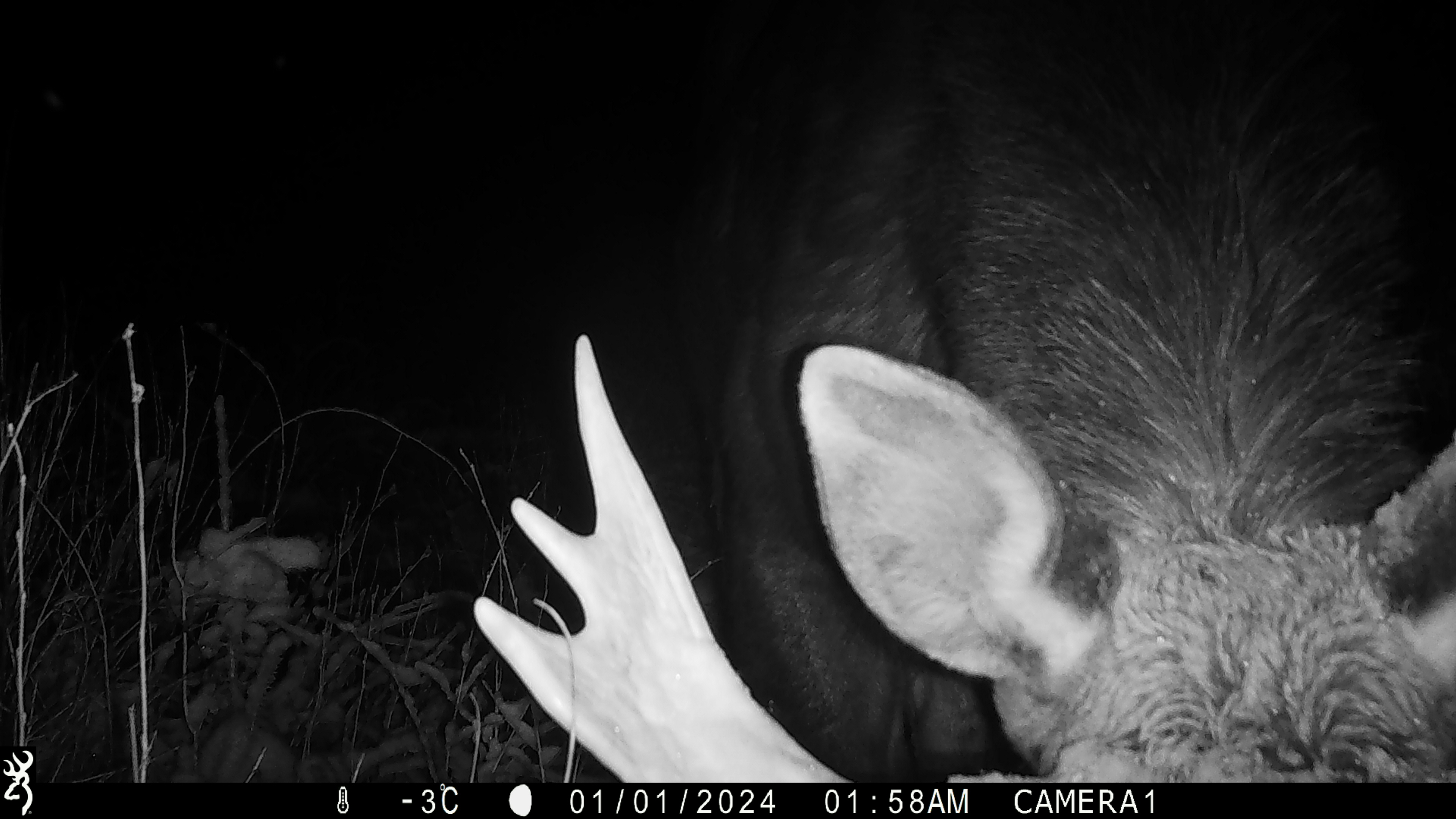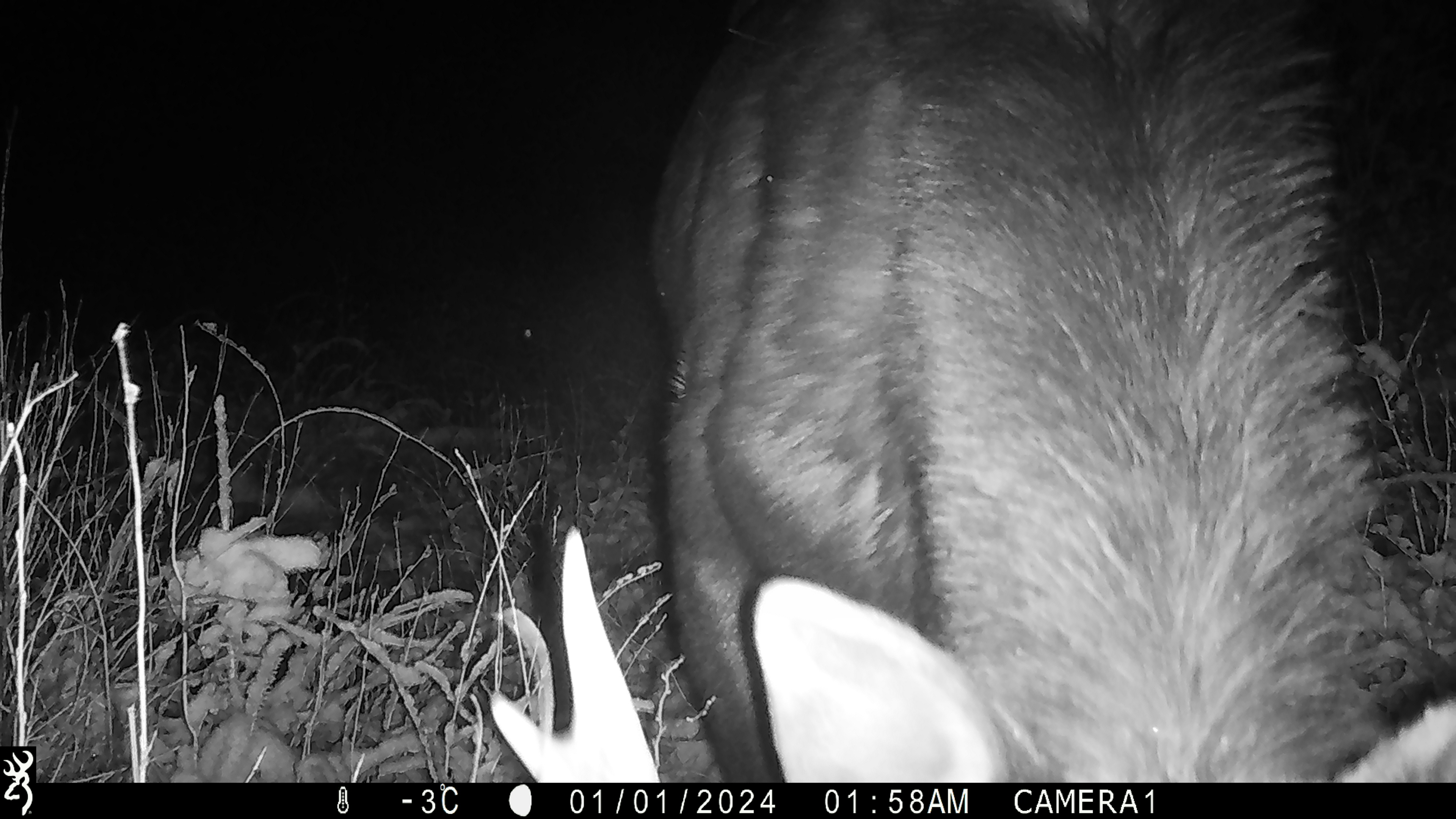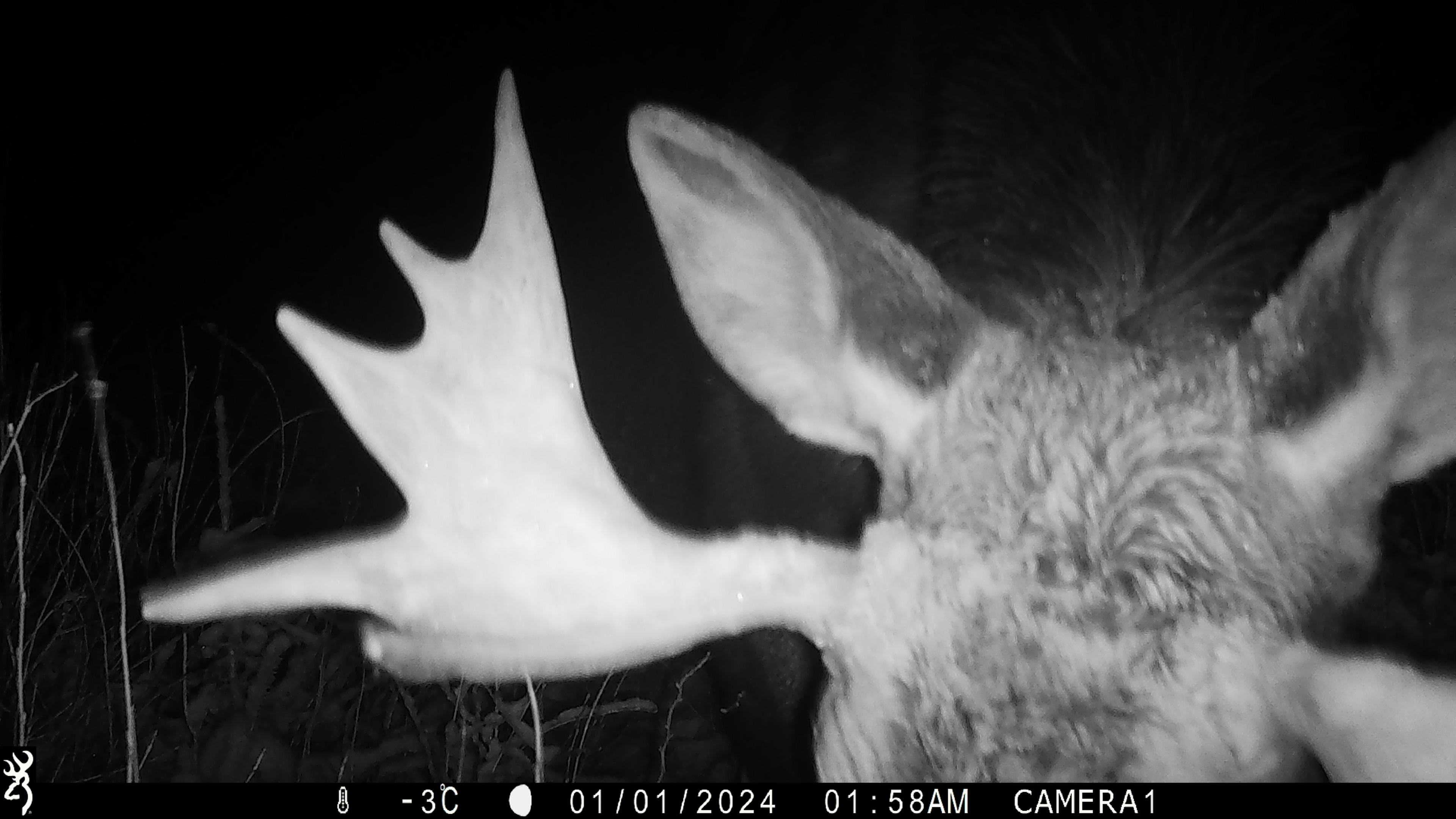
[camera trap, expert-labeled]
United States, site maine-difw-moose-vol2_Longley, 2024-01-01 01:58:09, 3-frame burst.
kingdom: Animalia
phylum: Chordata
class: Mammalia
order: Artiodactyla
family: Cervidae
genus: Alces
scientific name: Alces alces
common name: moose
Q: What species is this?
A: Moose (Alces alces).